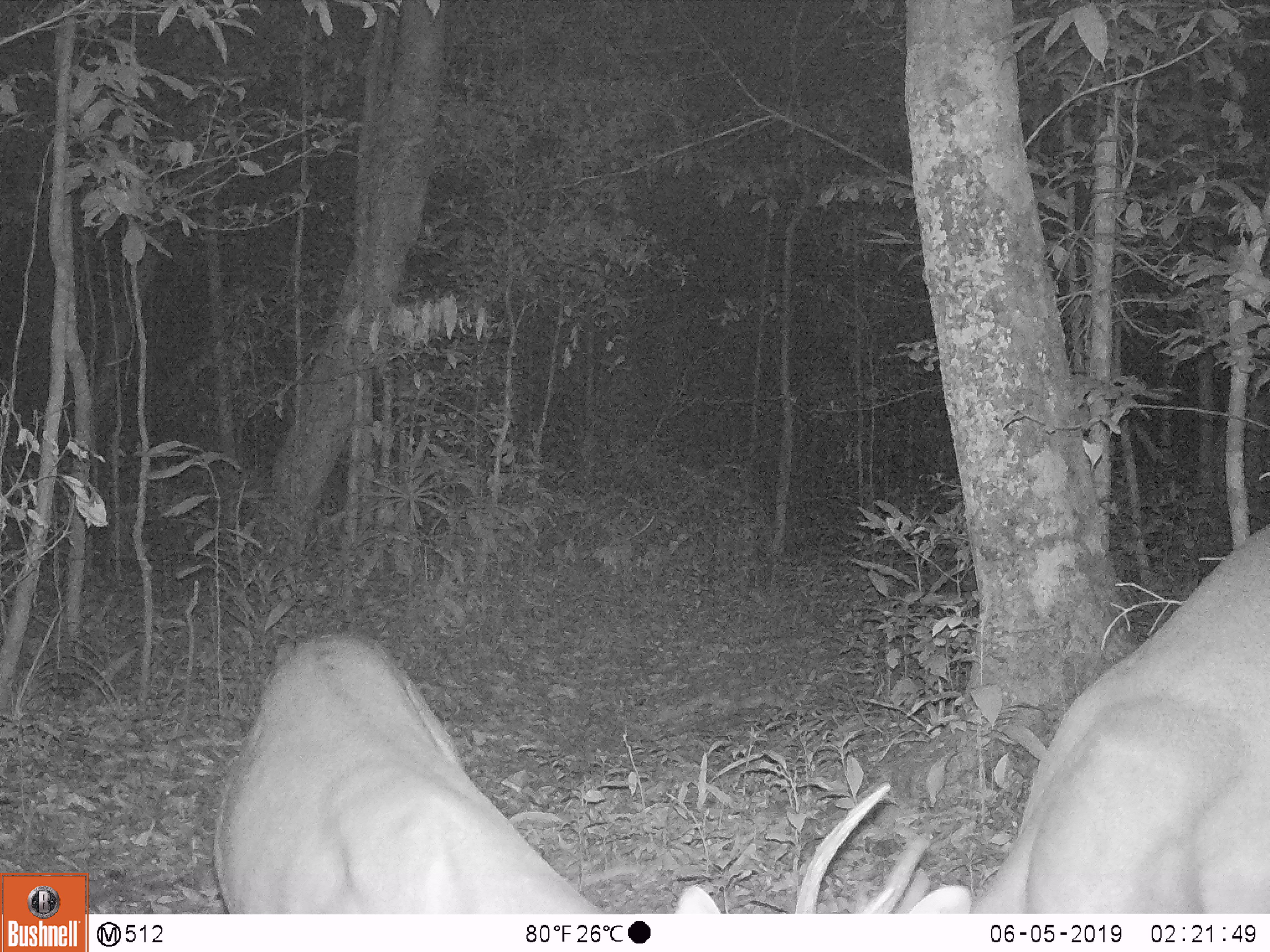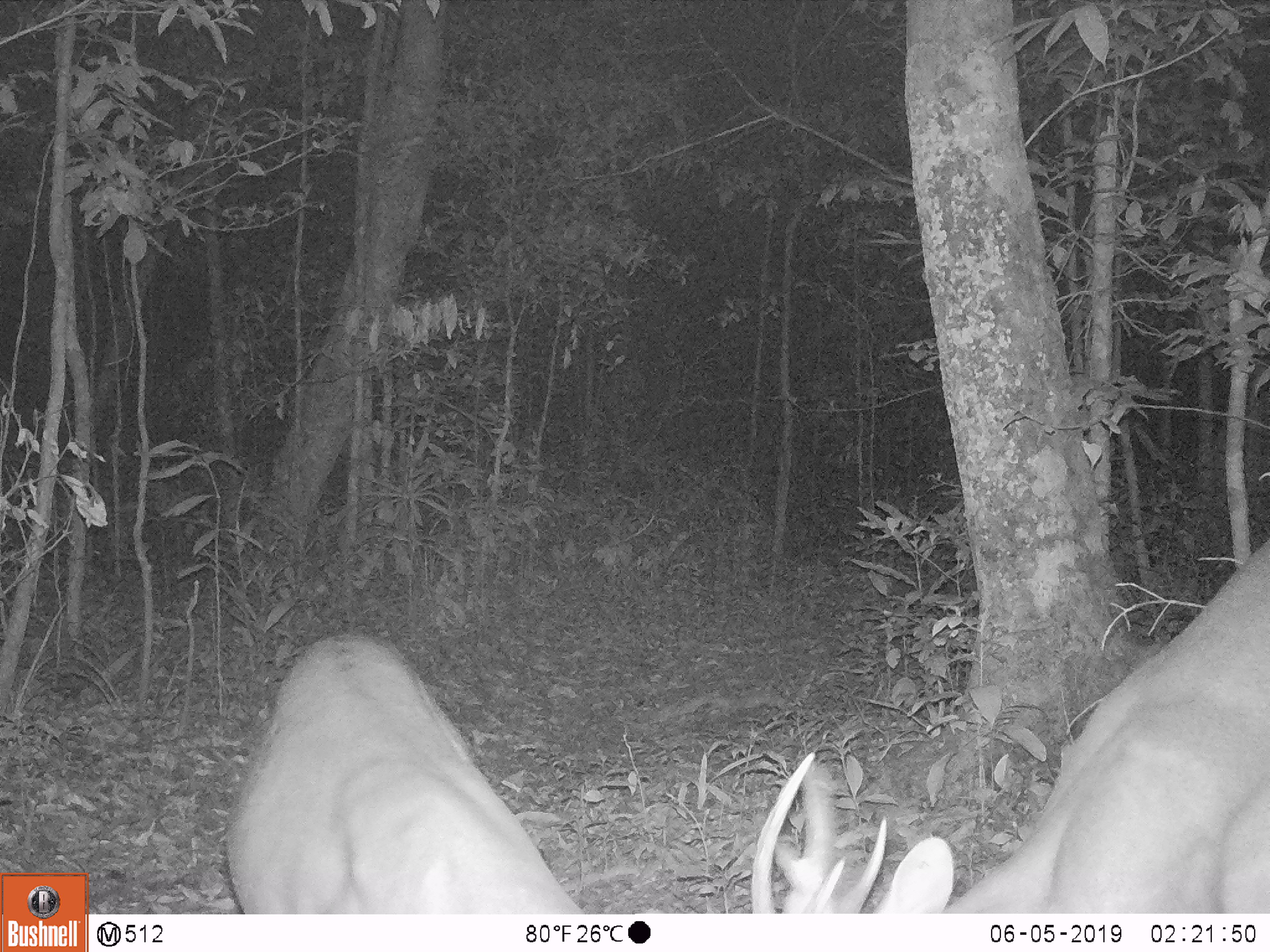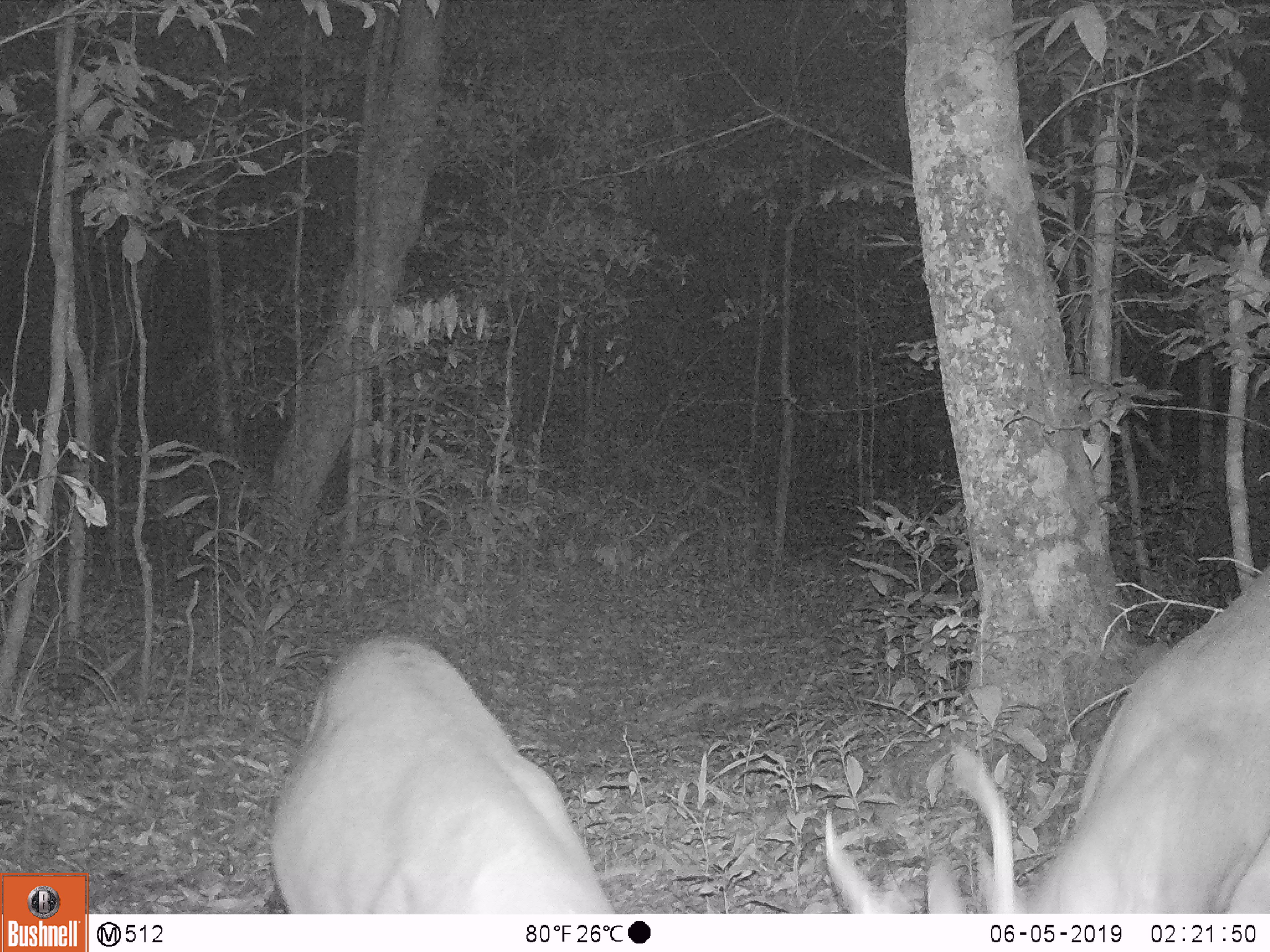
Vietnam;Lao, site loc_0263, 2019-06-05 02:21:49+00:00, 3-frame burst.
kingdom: Animalia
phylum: Chordata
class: Mammalia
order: Artiodactyla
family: Cervidae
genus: Muntiacus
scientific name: Muntiacus vuquangensis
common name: large-antlered muntjac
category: large antlered muntjac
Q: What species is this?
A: Large antlered muntjac (large-antlered muntjac) (Muntiacus vuquangensis).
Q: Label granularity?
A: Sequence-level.